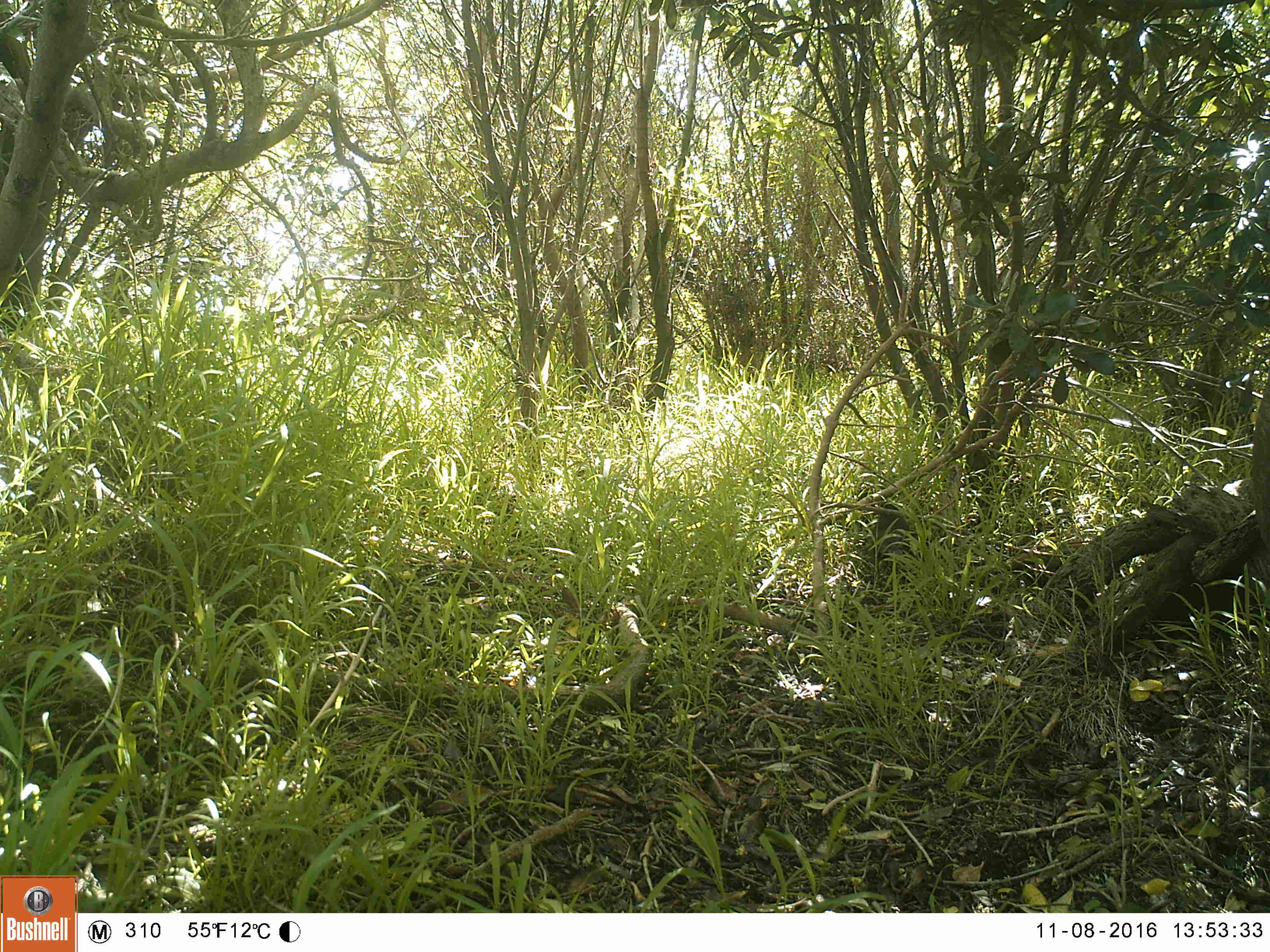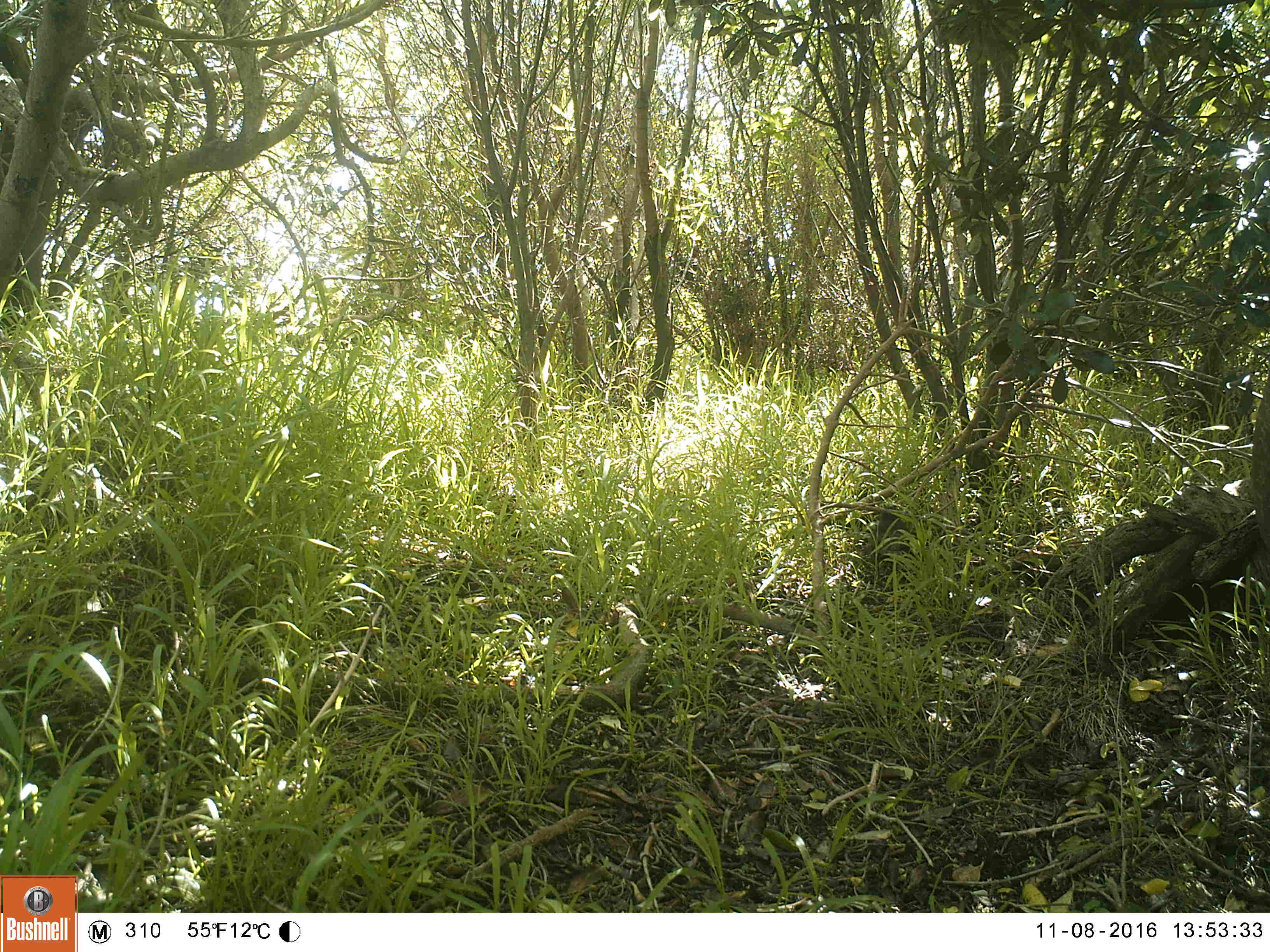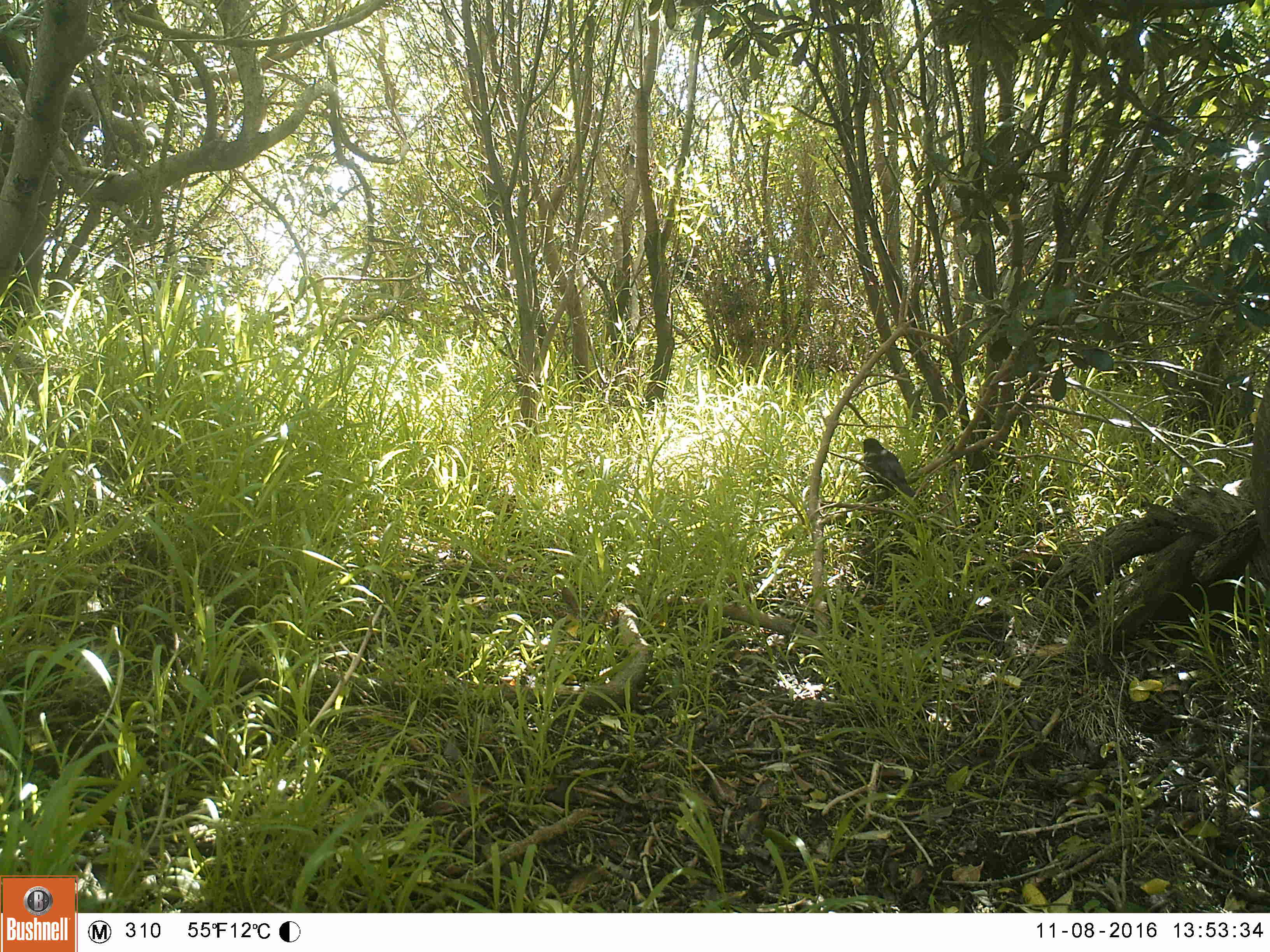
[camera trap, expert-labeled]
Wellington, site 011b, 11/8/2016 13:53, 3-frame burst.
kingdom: Animalia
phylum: Chordata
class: Aves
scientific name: Aves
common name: bird